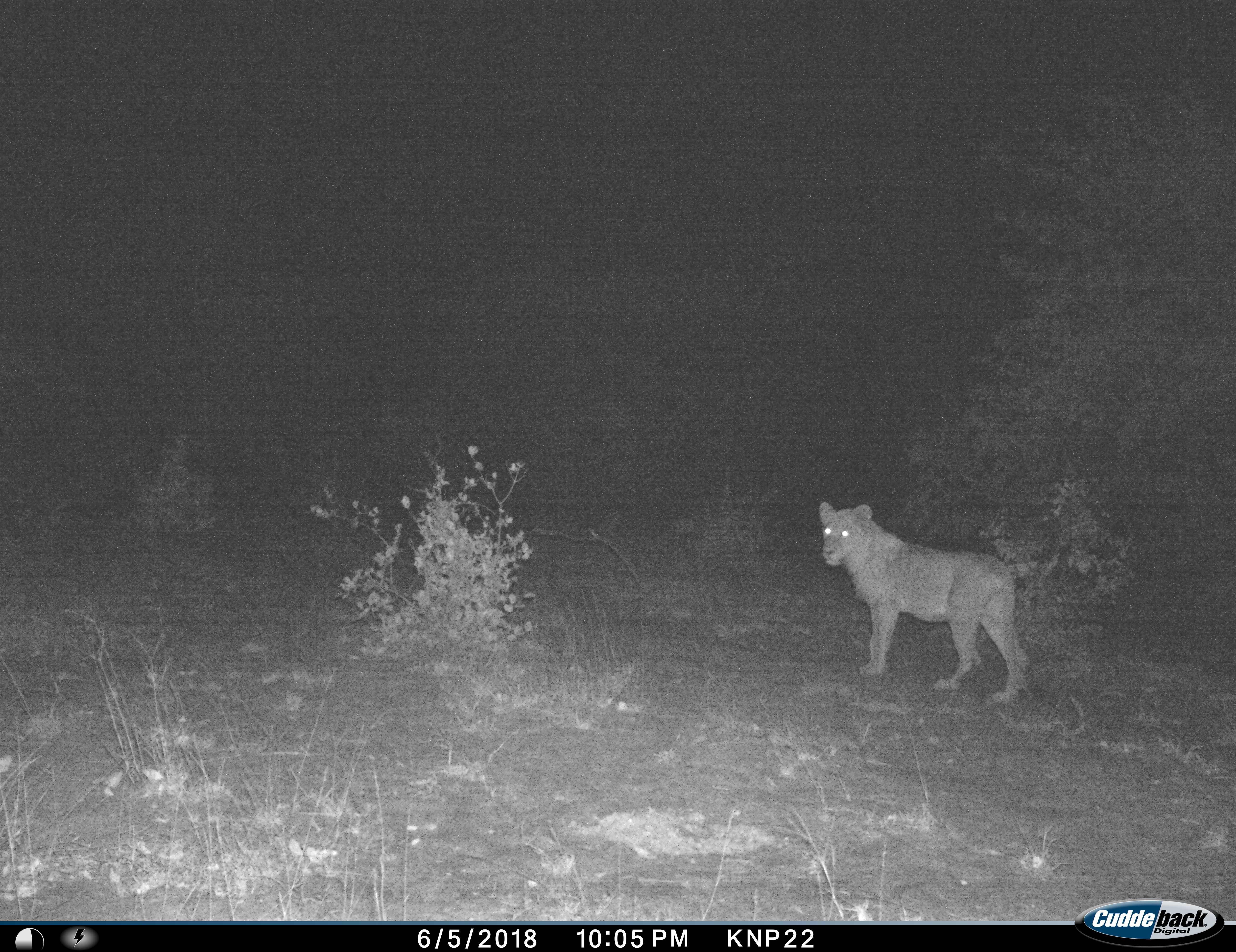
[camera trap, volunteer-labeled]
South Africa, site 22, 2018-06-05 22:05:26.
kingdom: Animalia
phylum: Chordata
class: Mammalia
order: Carnivora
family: Felidae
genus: Panthera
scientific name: Panthera leo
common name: female lion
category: lionfemale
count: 1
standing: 100%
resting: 0%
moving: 0%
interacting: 0%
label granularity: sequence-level